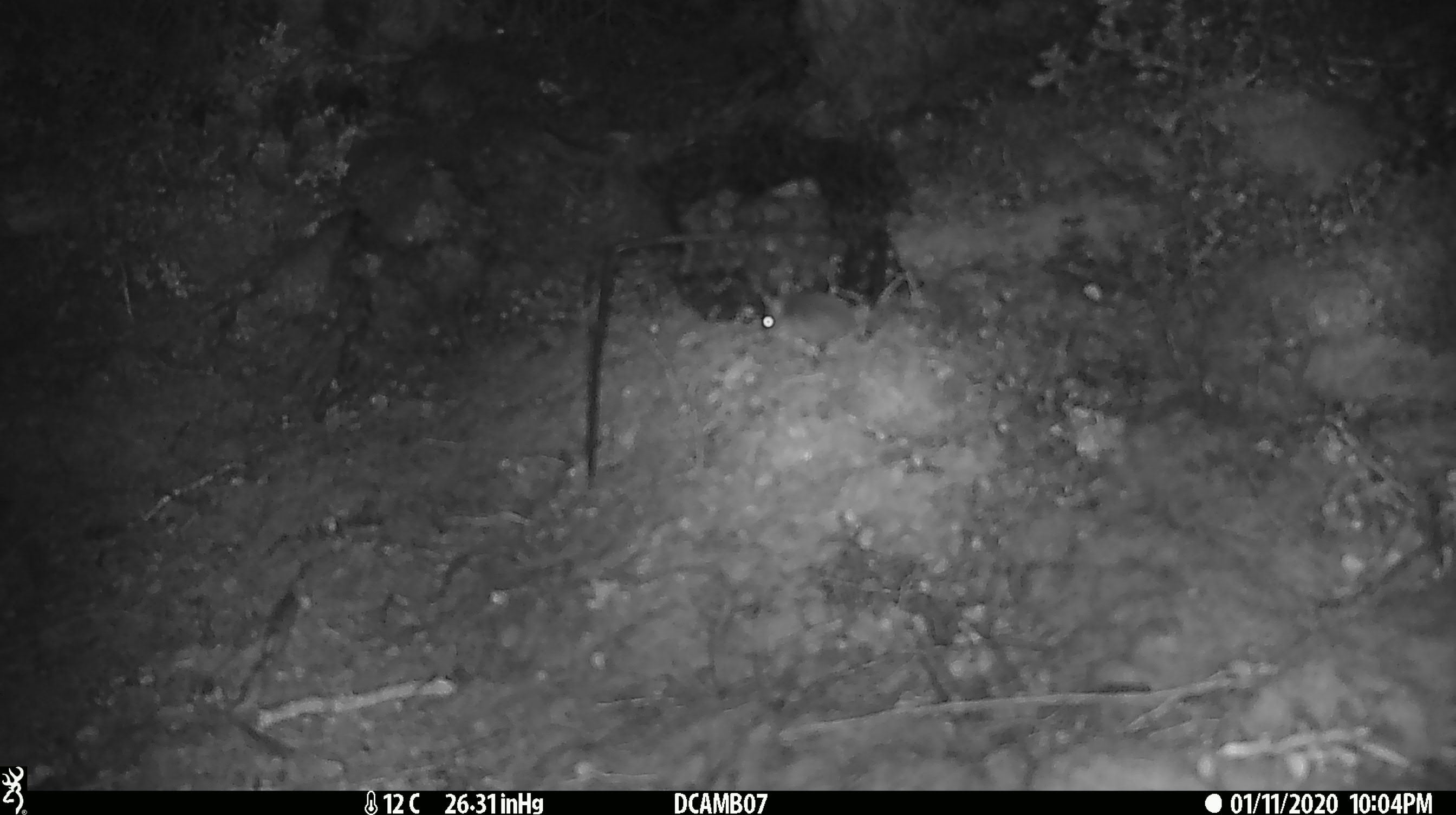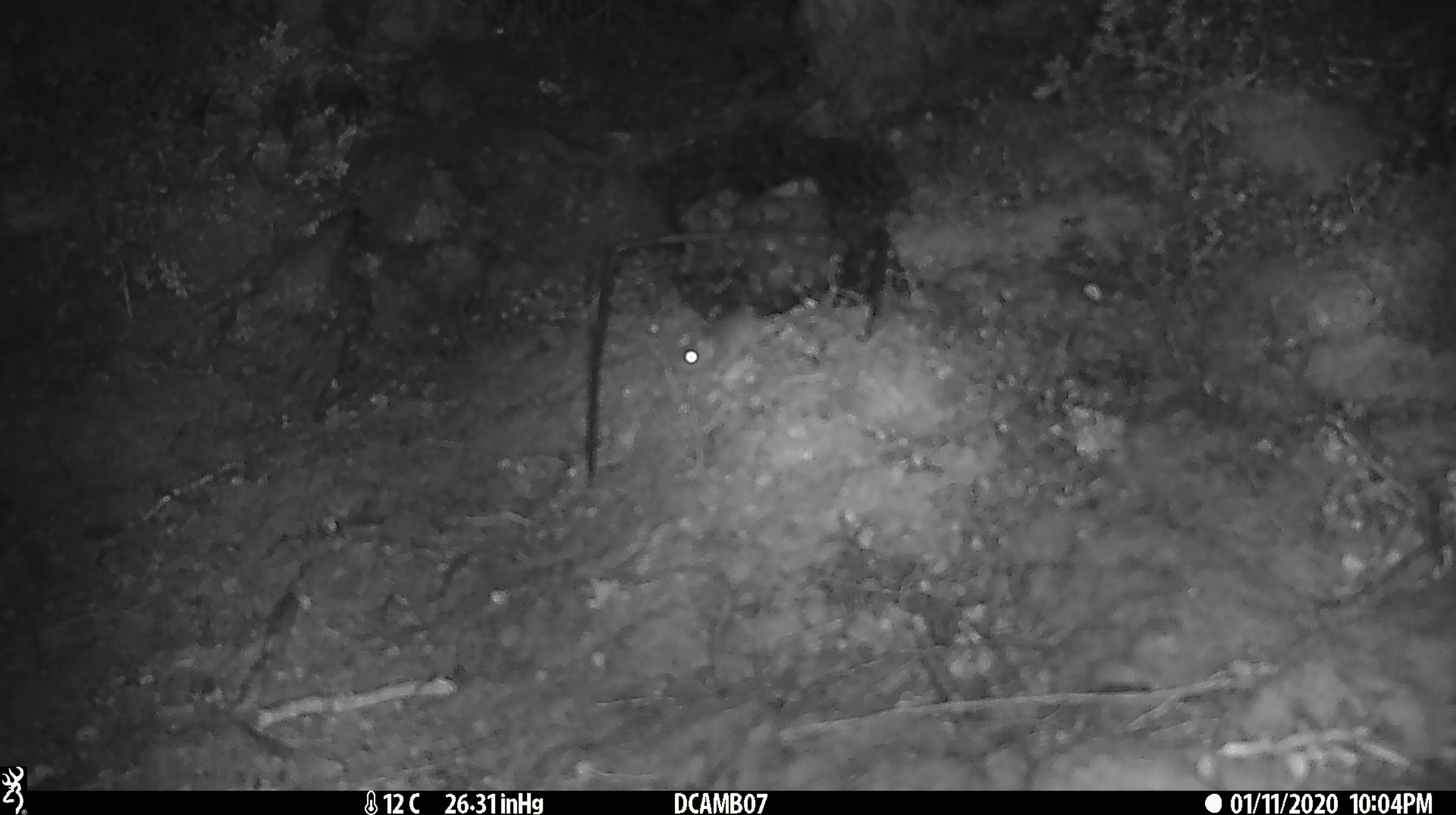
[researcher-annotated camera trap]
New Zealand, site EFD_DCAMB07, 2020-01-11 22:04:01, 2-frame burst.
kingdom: Animalia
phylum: Chordata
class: Mammalia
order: Rodentia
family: Muridae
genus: Mus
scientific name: Mus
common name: mouse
Mouse (Mus).